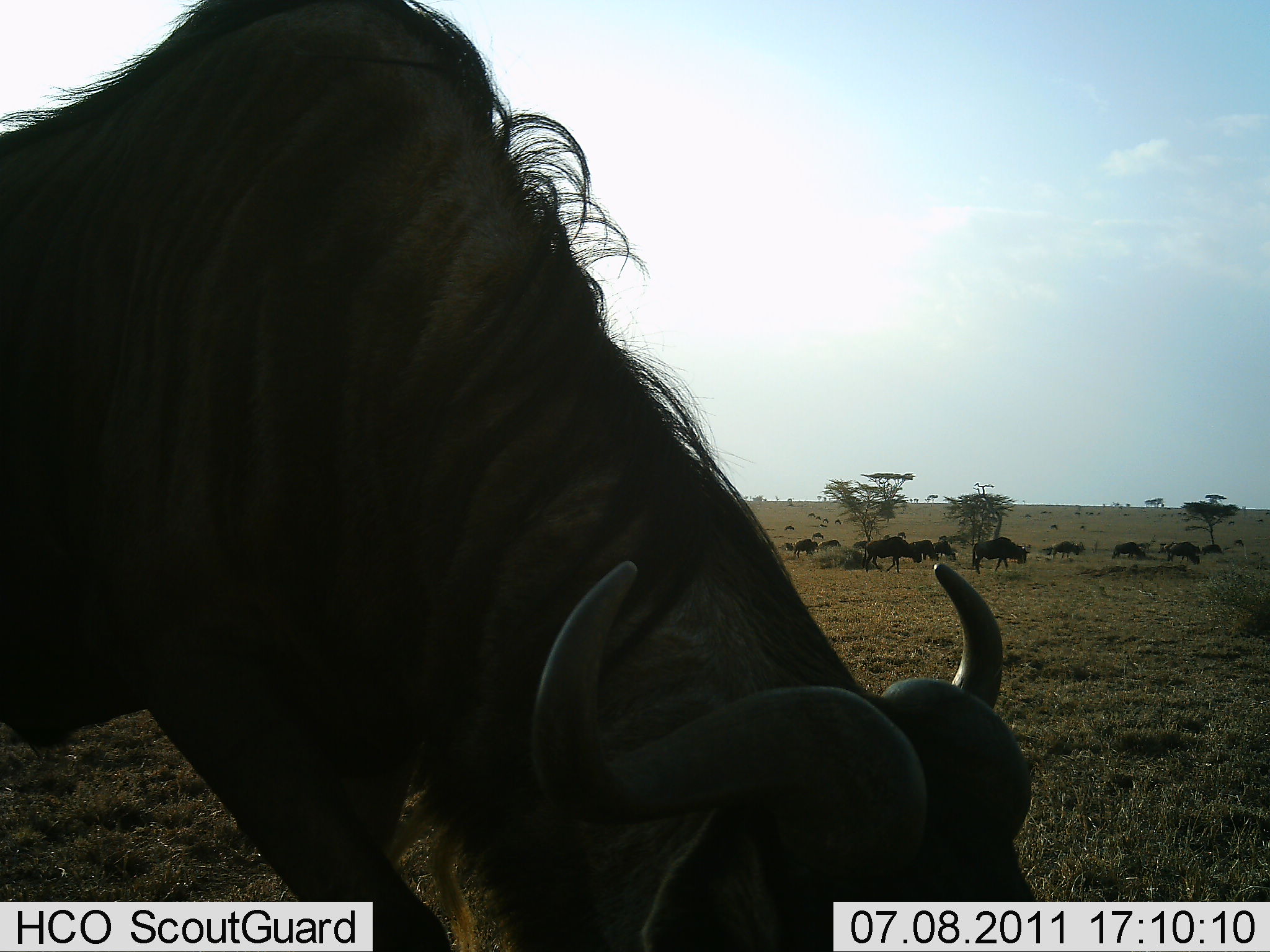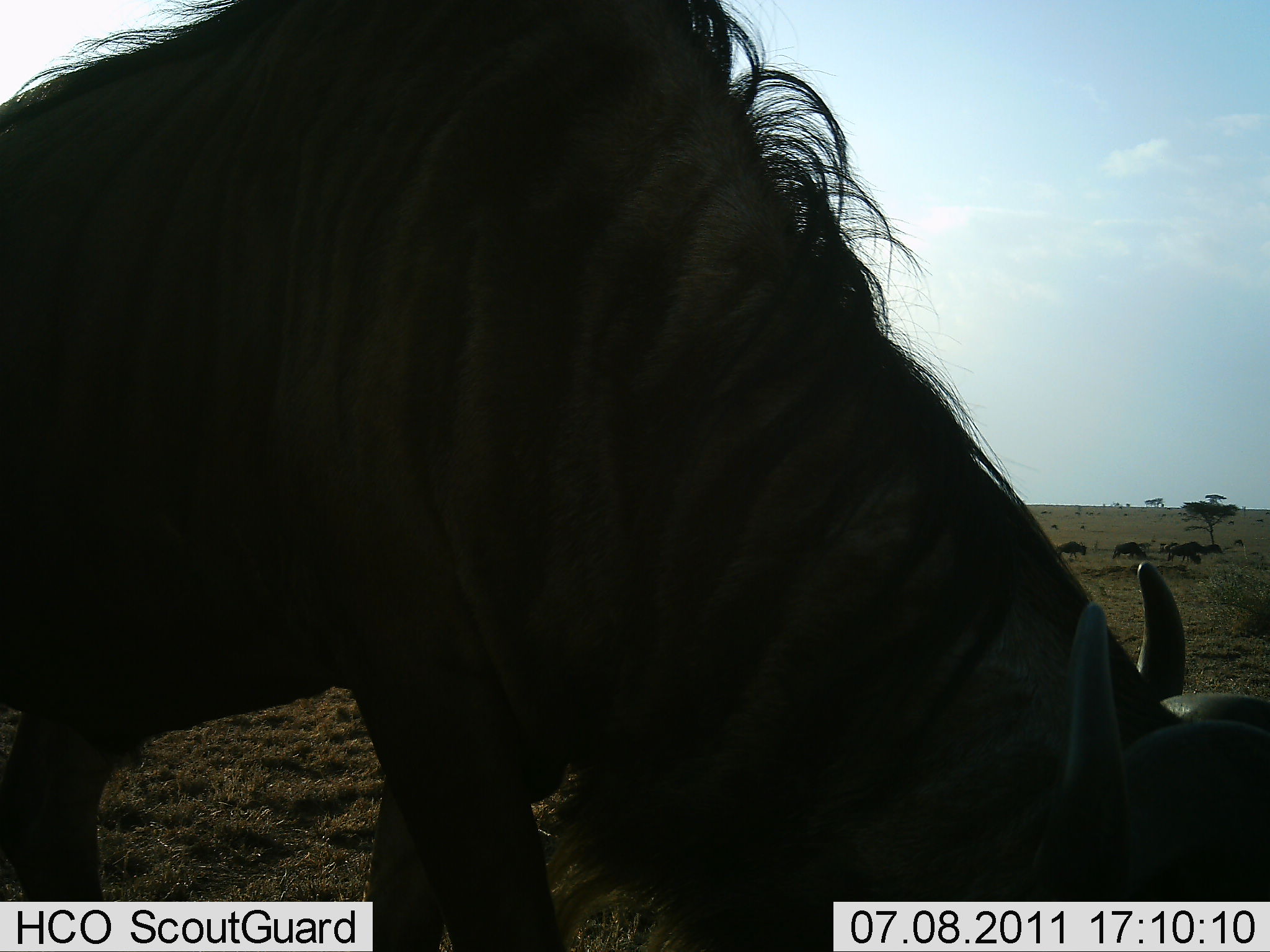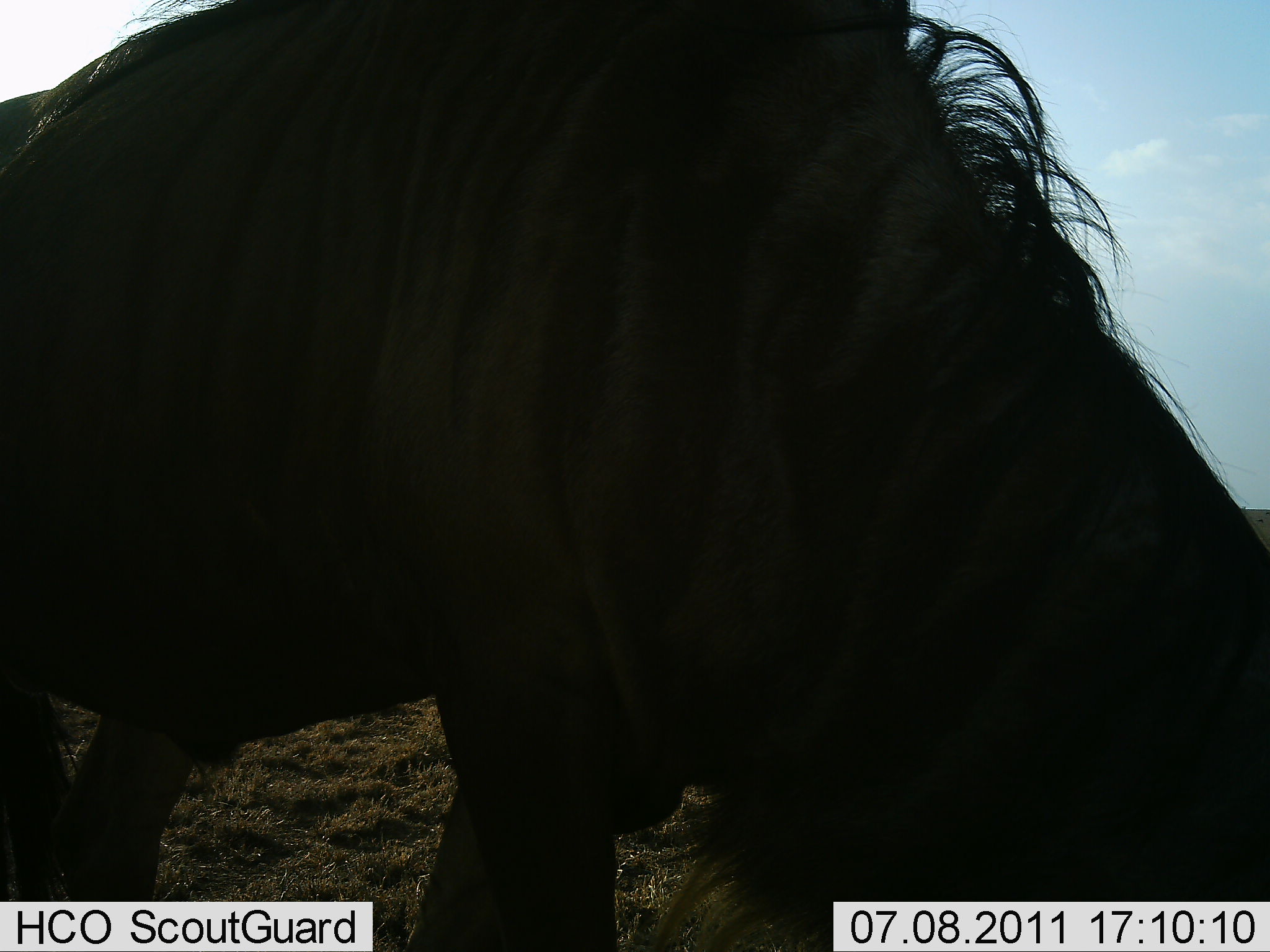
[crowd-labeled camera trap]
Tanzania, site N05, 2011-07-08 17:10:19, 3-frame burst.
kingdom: Animalia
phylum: Chordata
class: Mammalia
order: Artiodactyla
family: Bovidae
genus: Connochaetes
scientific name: Connochaetes taurinus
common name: blue wildebeest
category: wildebeest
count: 9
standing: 18%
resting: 0%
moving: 55%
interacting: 0%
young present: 0%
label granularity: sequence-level